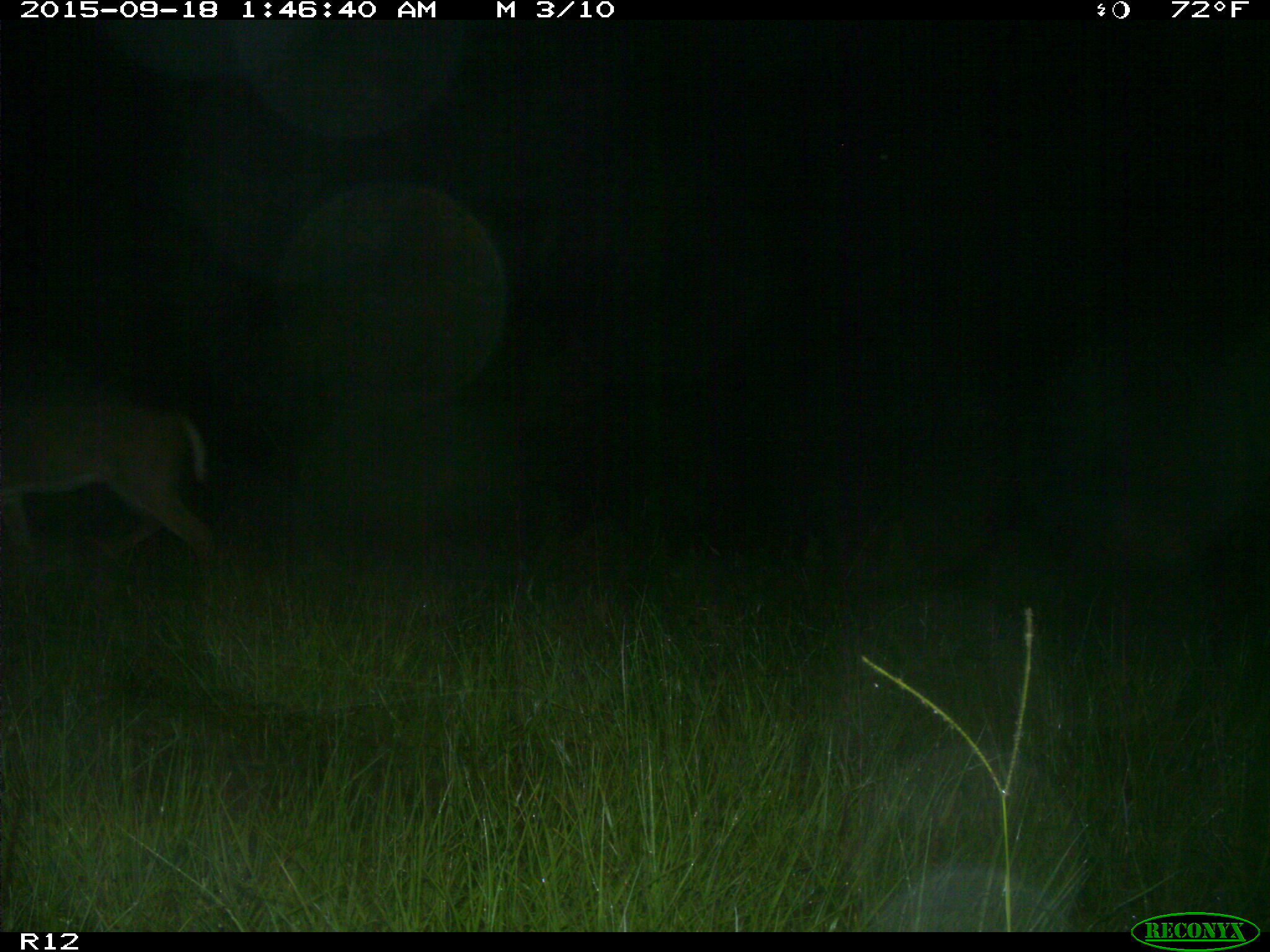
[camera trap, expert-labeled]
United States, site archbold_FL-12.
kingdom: Animalia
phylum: Chordata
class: Mammalia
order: Artiodactyla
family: Cervidae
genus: Odocoileus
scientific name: Odocoileus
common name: deer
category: unidentified deer